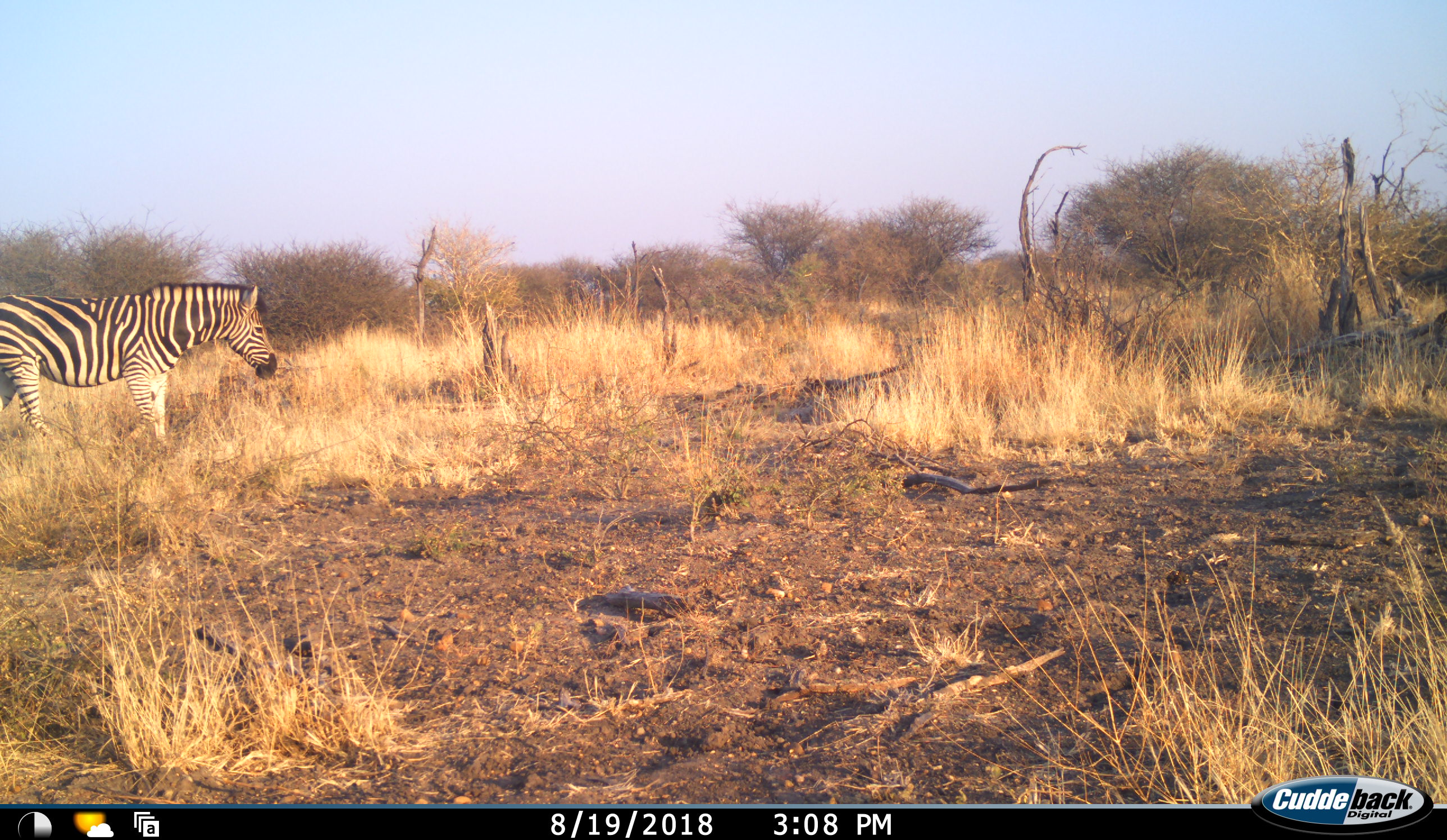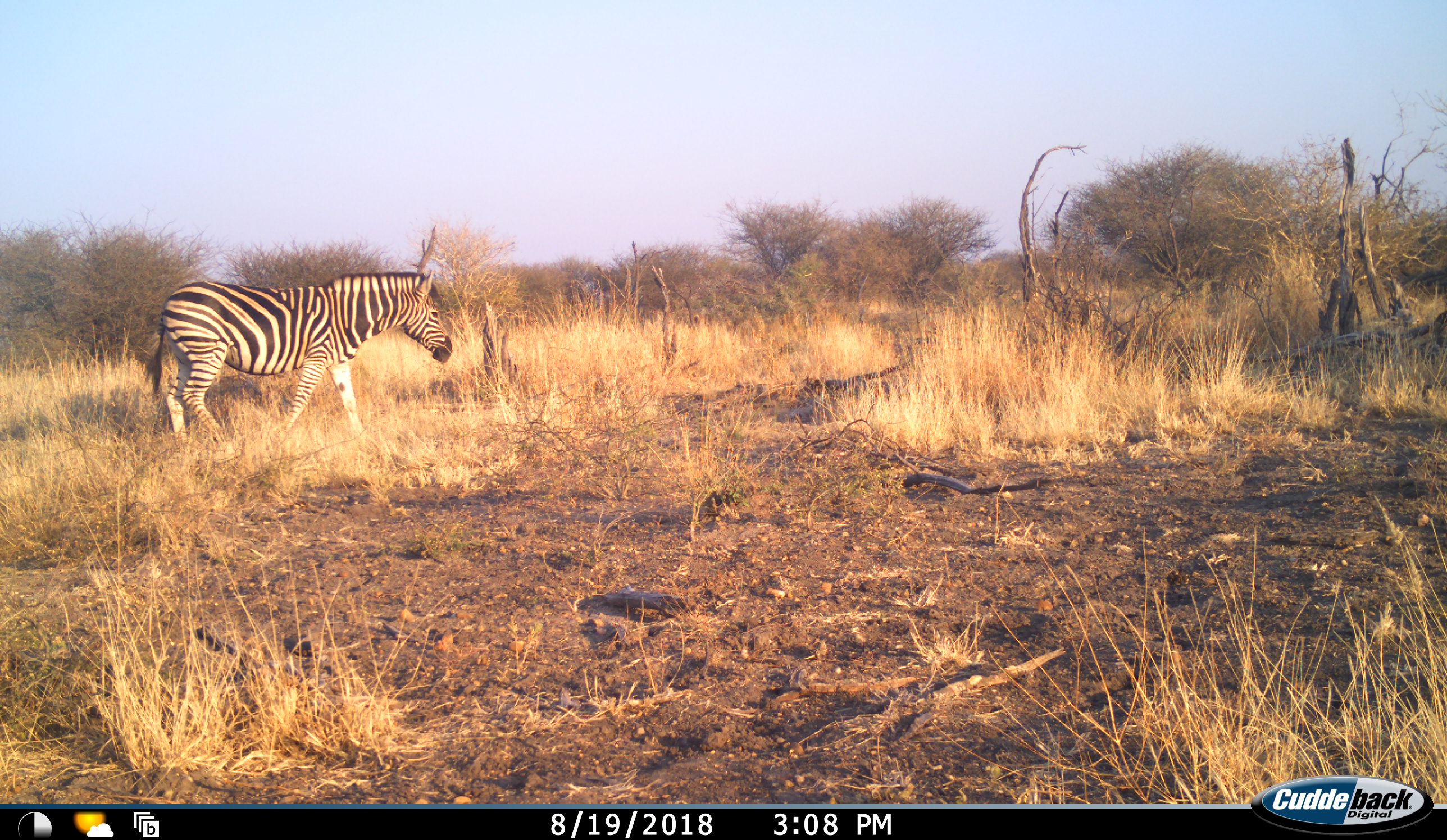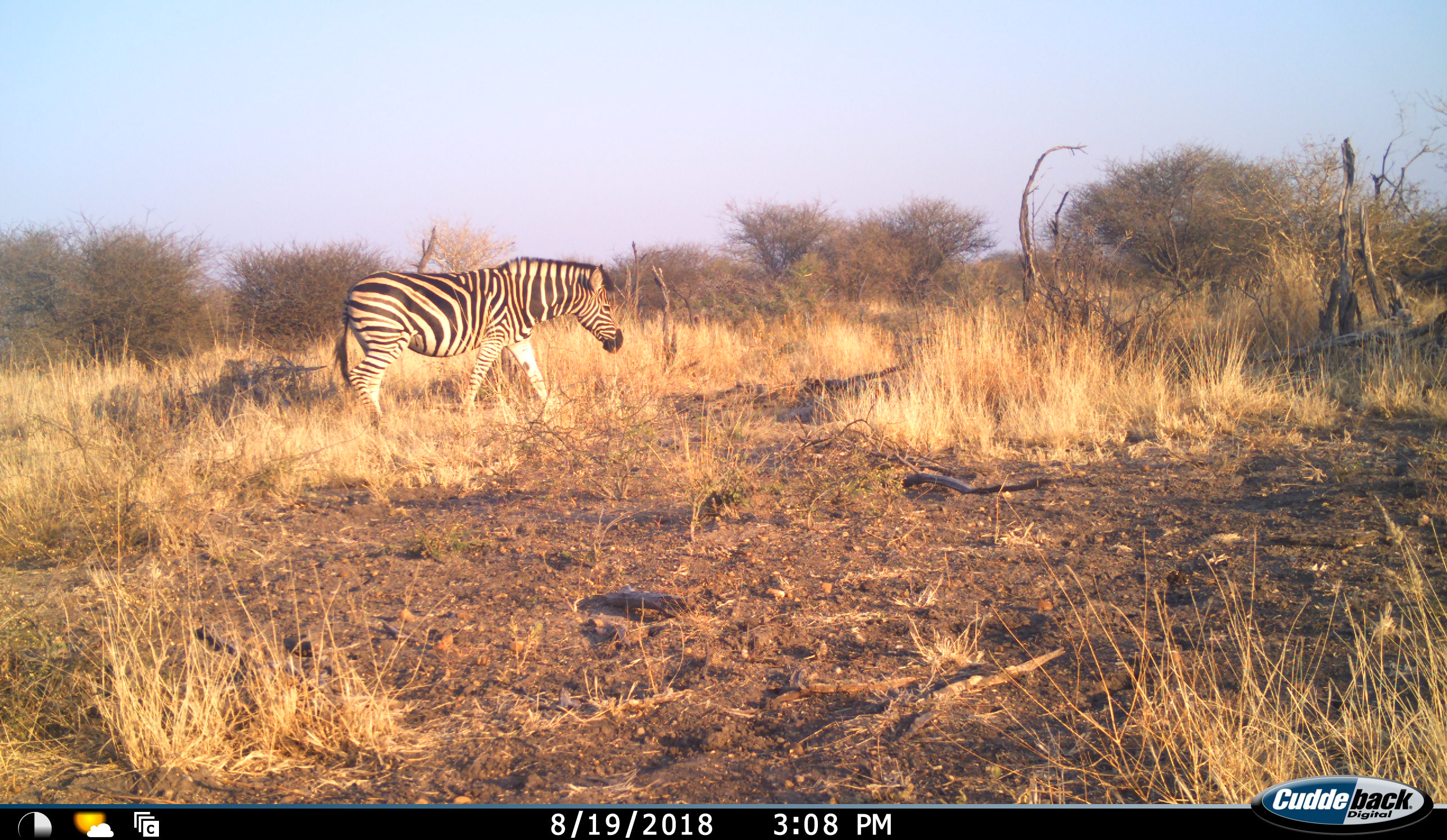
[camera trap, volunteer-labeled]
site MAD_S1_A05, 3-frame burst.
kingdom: Animalia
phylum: Chordata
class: Mammalia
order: Perissodactyla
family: Equidae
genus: Equus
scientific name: Equus quagga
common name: plains zebra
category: zebraplains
Zebraplains (plains zebra) (Equus quagga), count 1. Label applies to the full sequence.